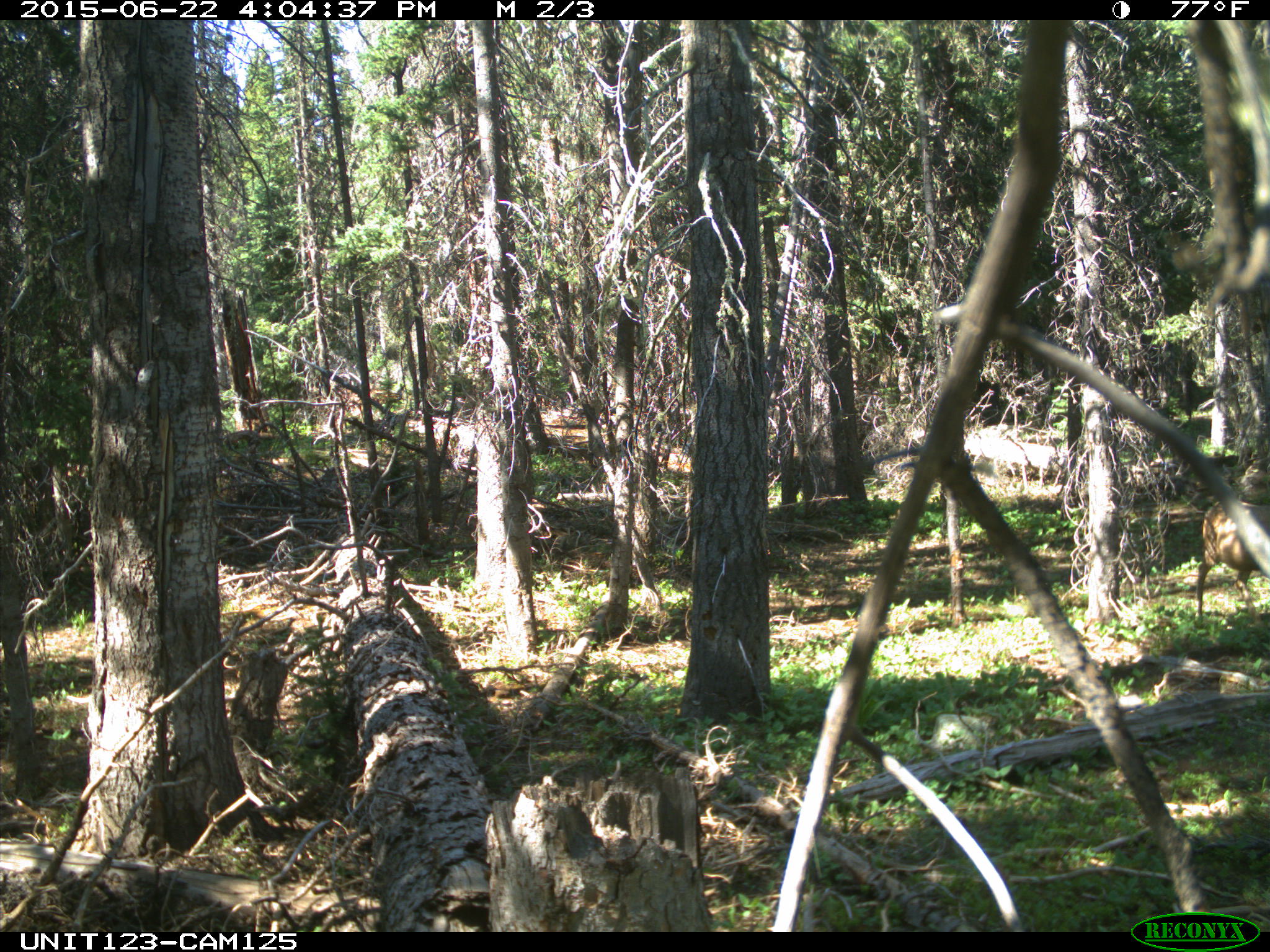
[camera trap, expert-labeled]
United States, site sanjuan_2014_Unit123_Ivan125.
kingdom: Animalia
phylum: Chordata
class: Mammalia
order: Artiodactyla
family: Cervidae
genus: Odocoileus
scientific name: Odocoileus hemionus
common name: mule deer